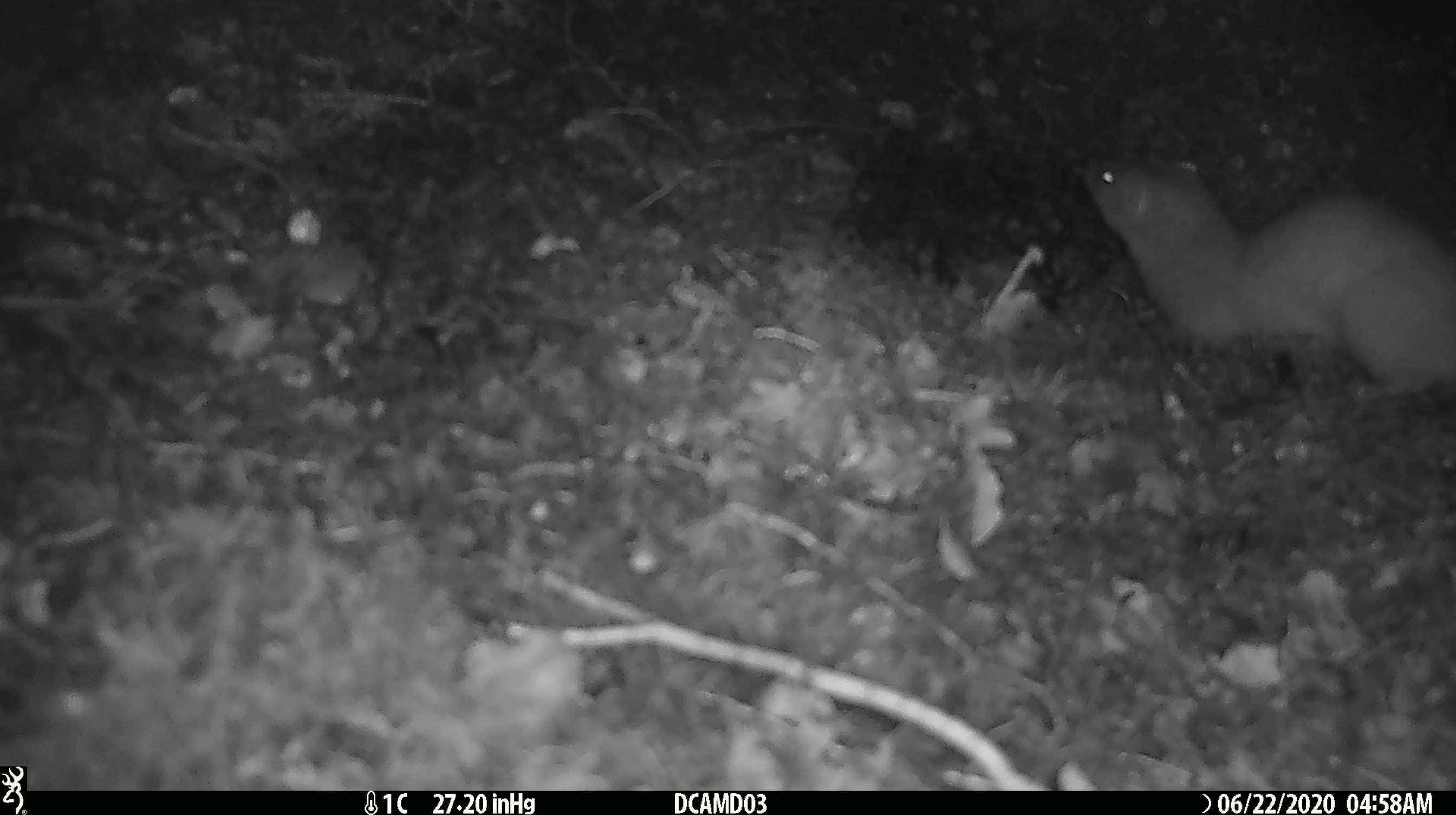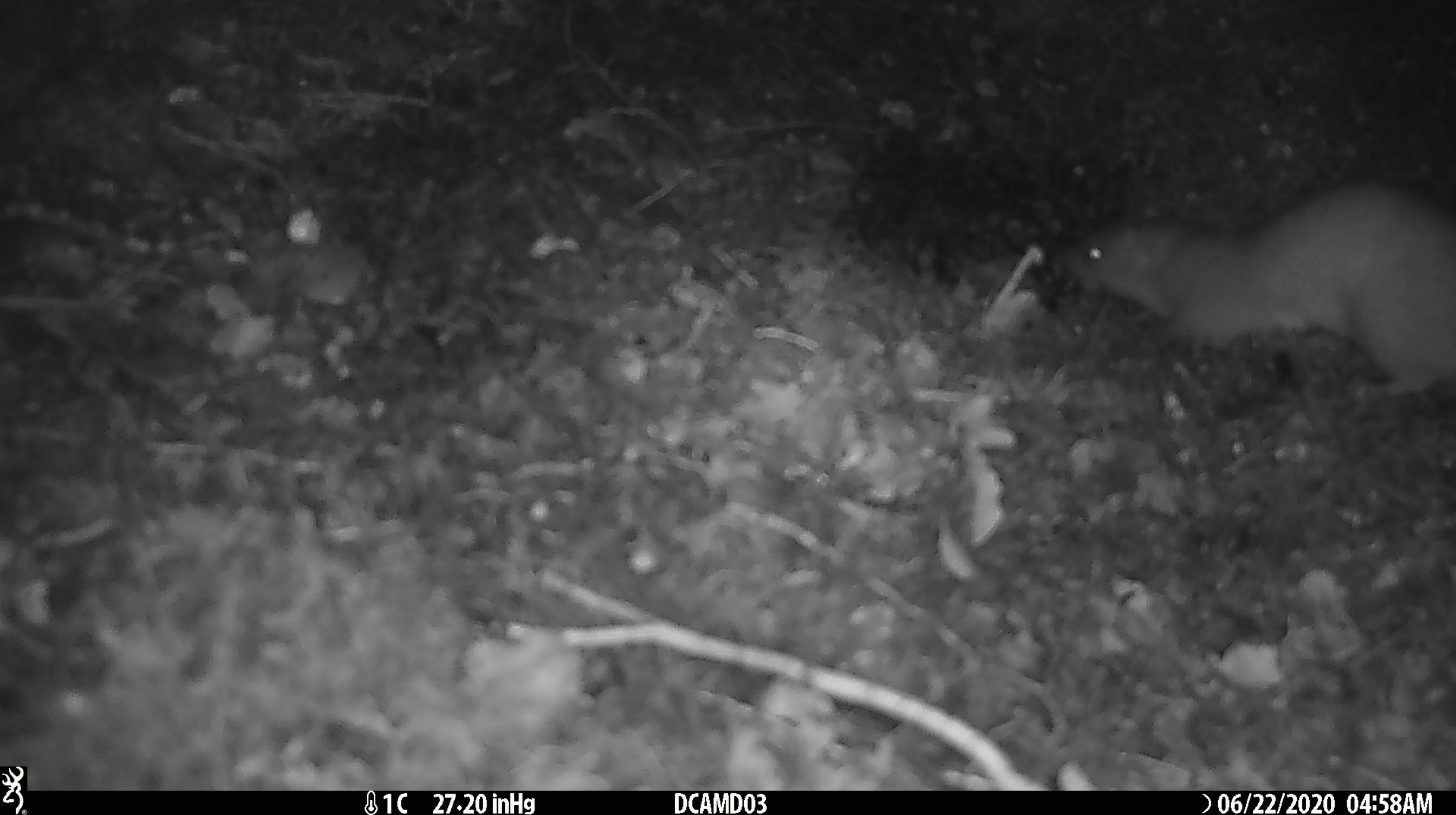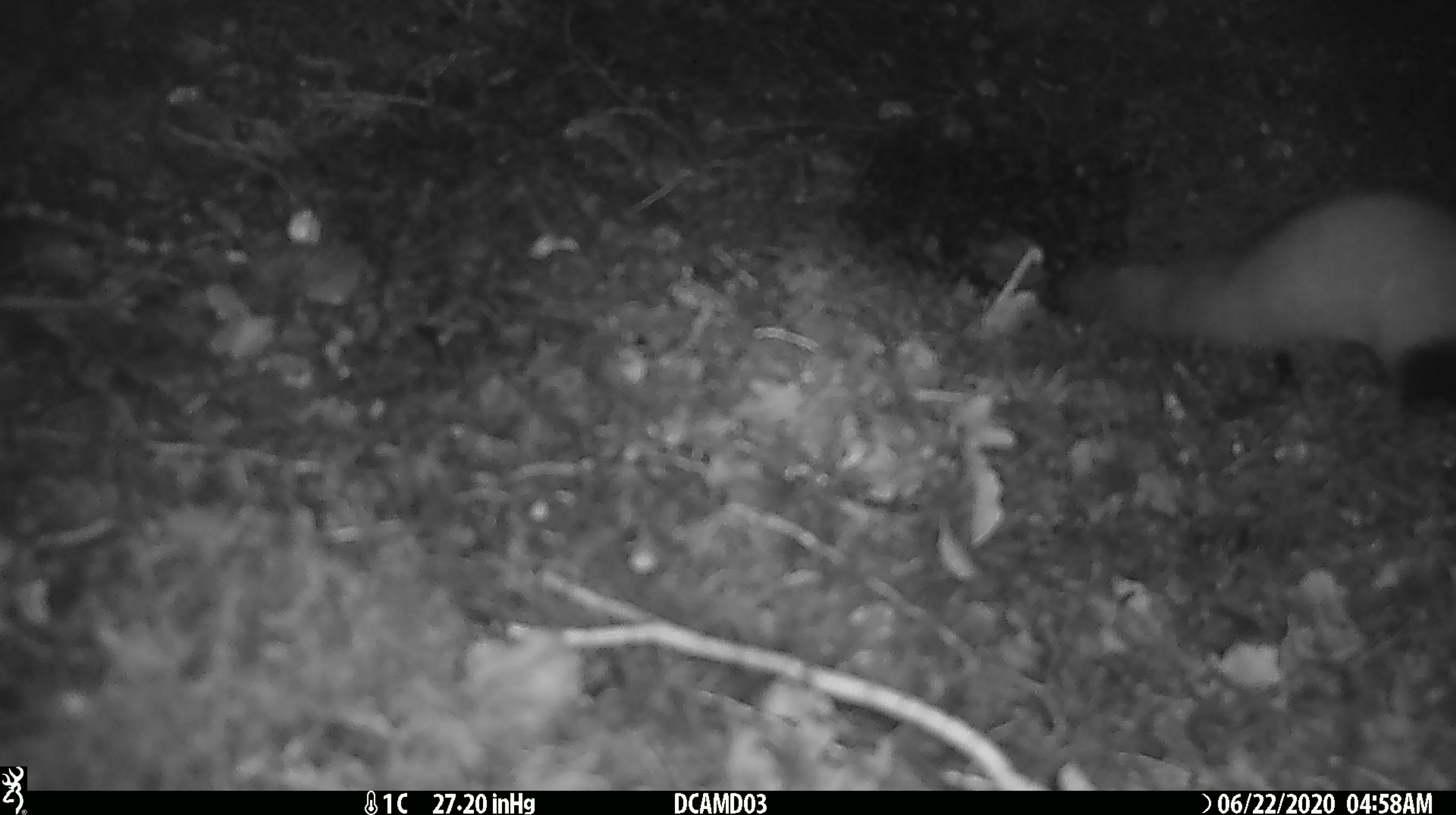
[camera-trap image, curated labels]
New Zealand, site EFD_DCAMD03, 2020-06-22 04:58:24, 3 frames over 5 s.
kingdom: Animalia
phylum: Chordata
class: Mammalia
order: Carnivora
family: Mustelidae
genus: Mustela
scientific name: Mustela erminea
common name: stoat